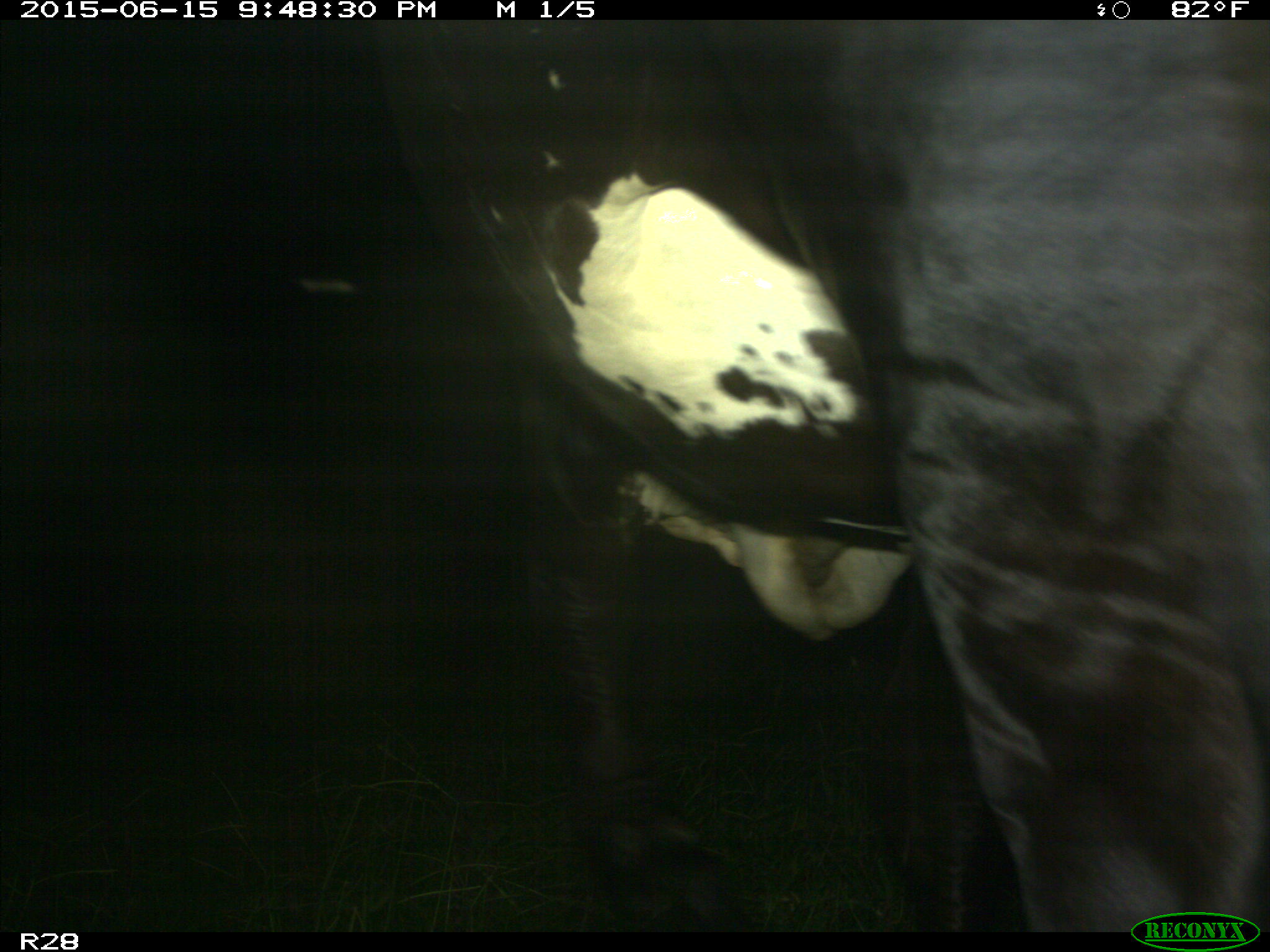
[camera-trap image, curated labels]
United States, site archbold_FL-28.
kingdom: Animalia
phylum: Chordata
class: Mammalia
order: Artiodactyla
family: Bovidae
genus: Bos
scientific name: Bos taurus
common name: domestic cow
Bos taurus (domestic cow).